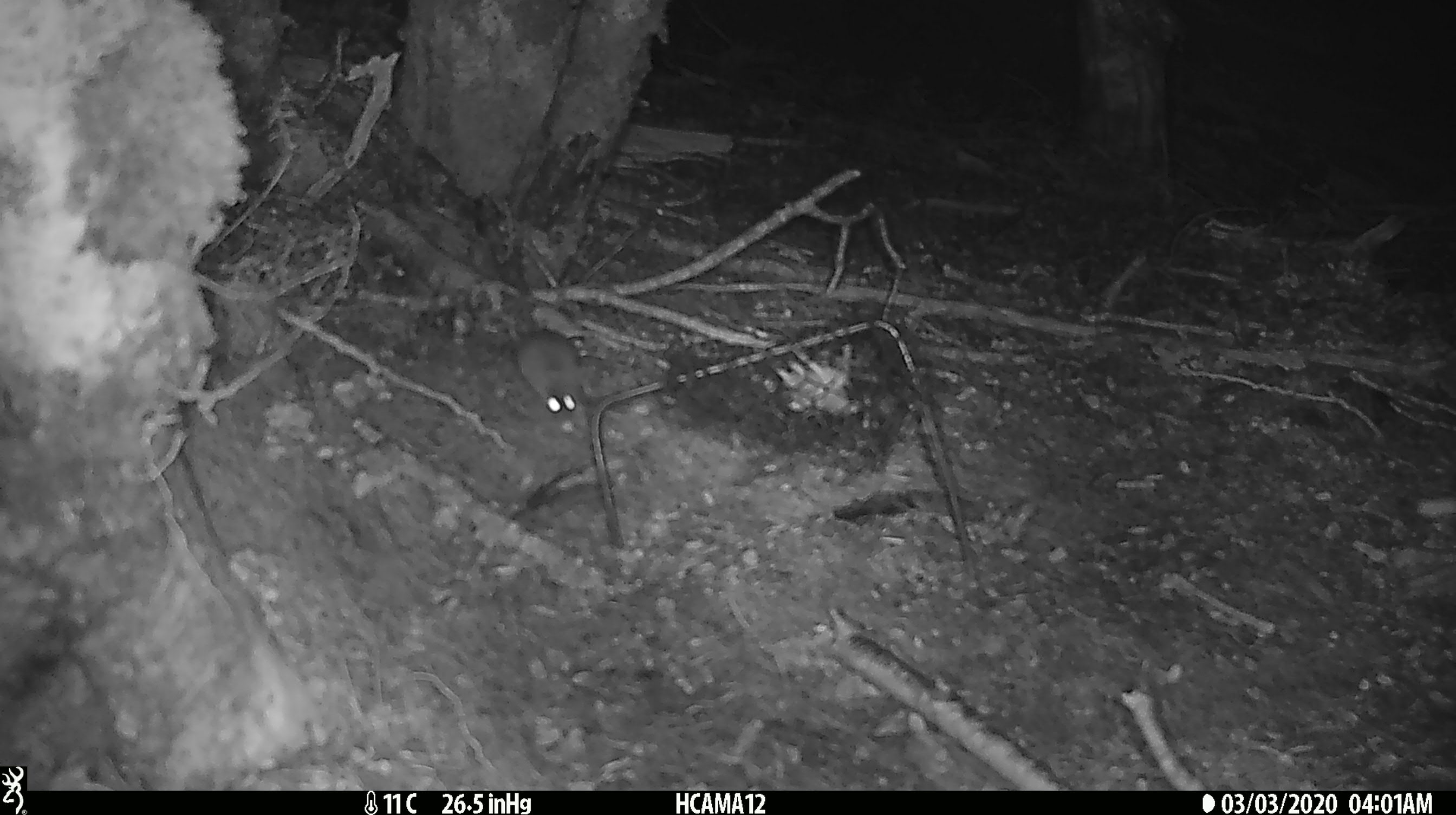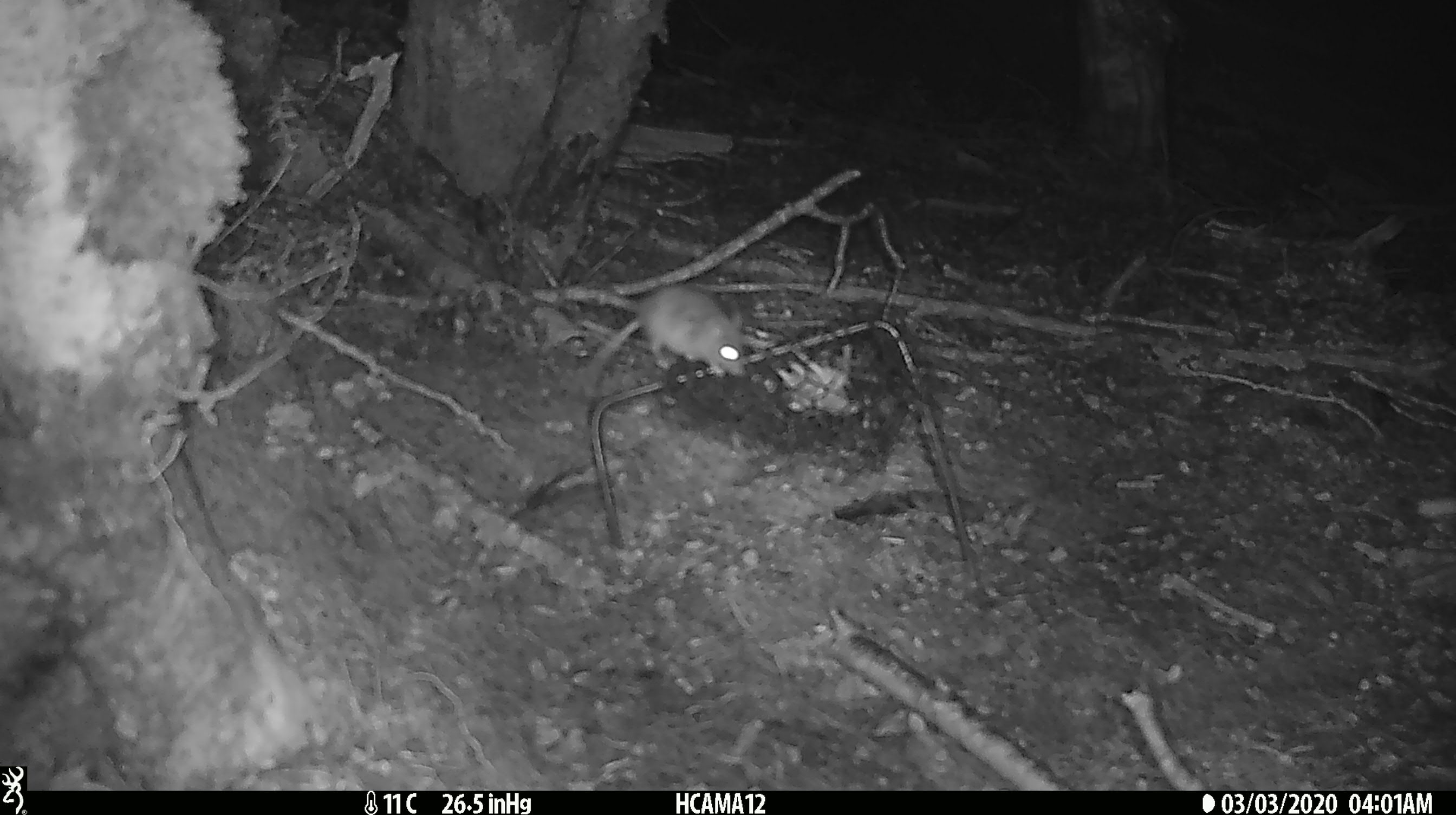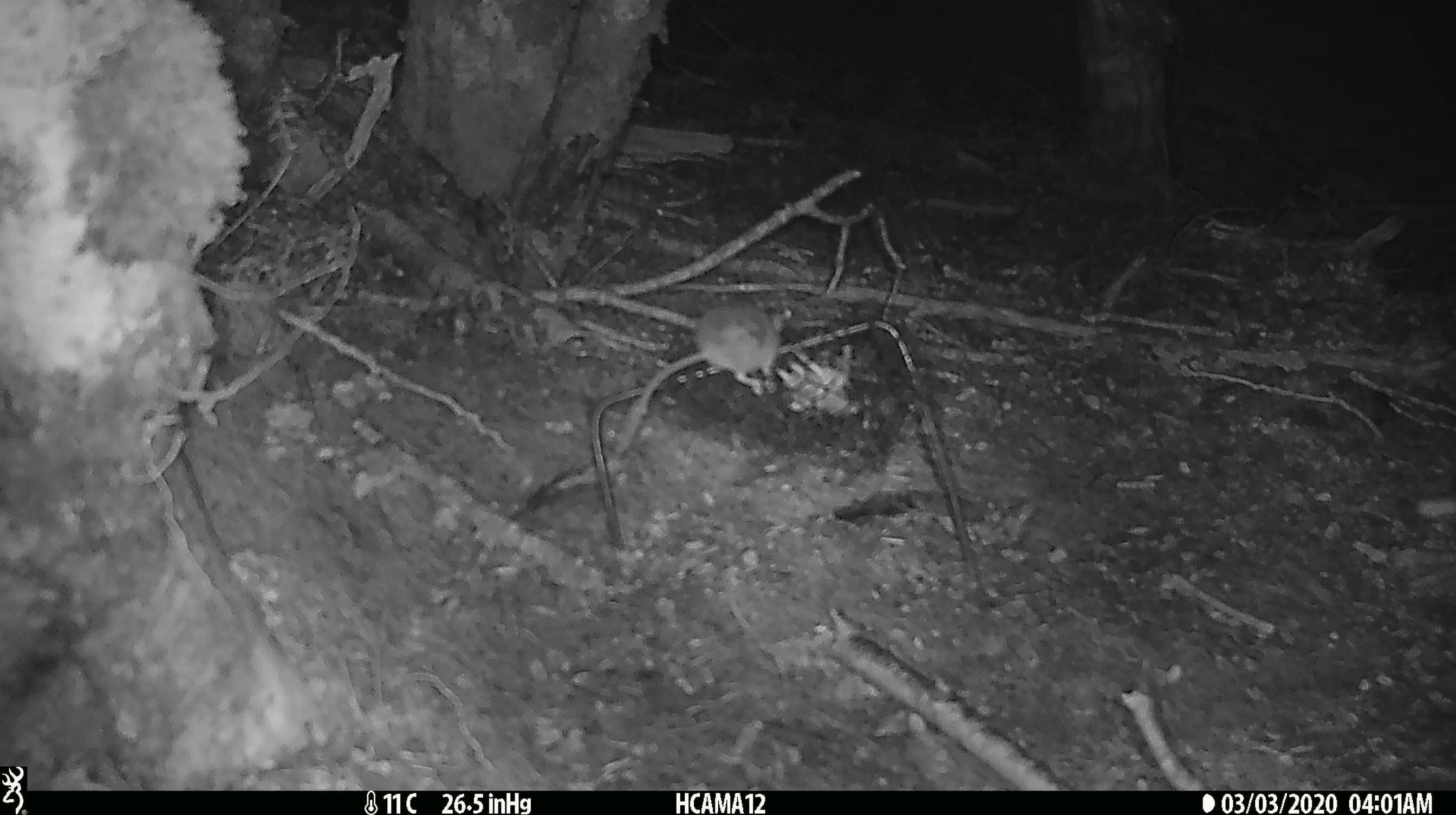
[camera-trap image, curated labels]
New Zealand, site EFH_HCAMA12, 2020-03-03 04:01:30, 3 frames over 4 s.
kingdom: Animalia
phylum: Chordata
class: Mammalia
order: Rodentia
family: Muridae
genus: Mus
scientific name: Mus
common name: mouse